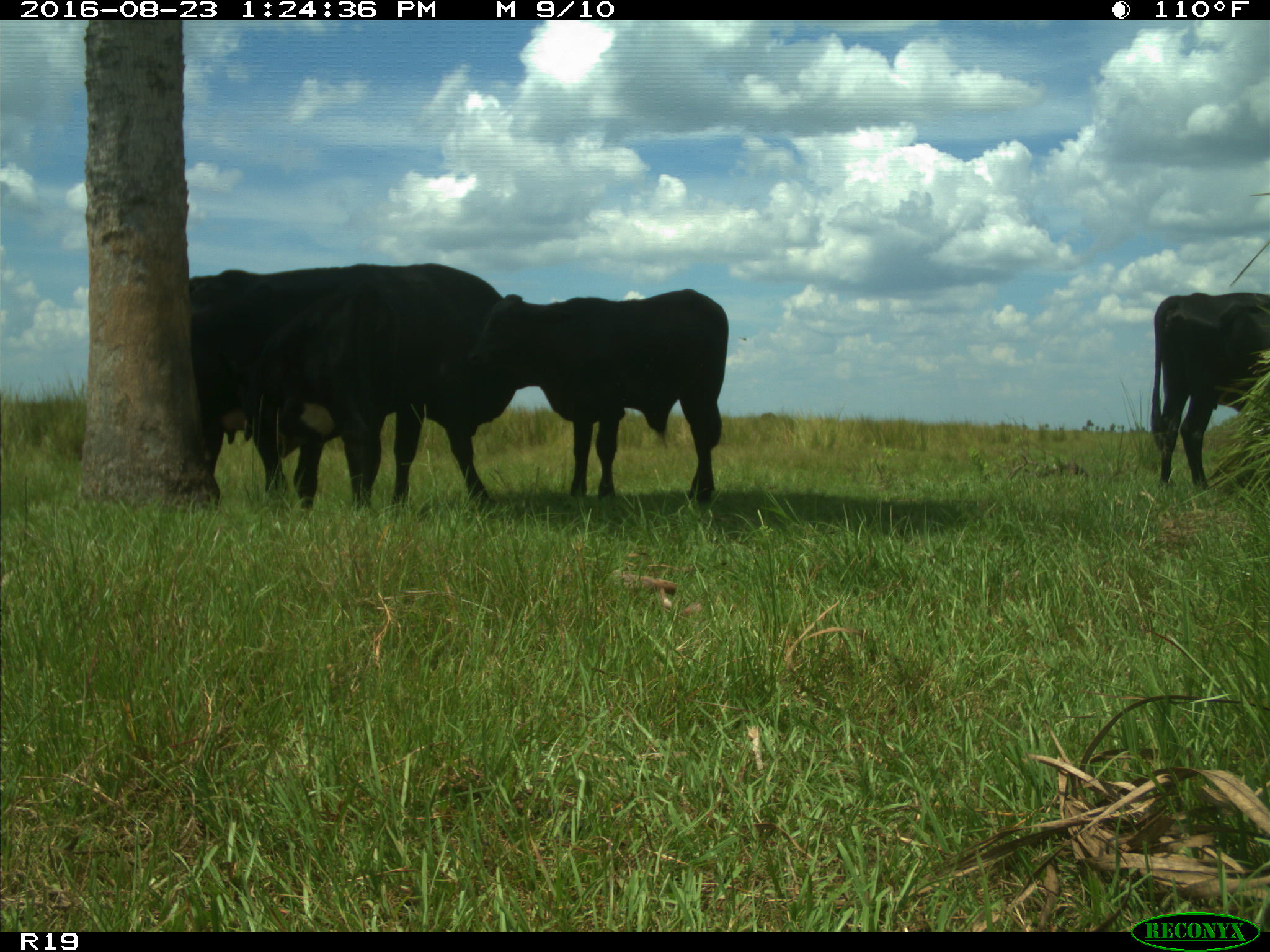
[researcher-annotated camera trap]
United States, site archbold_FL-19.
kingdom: Animalia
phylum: Chordata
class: Mammalia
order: Artiodactyla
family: Bovidae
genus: Bos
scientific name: Bos taurus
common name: domestic cow